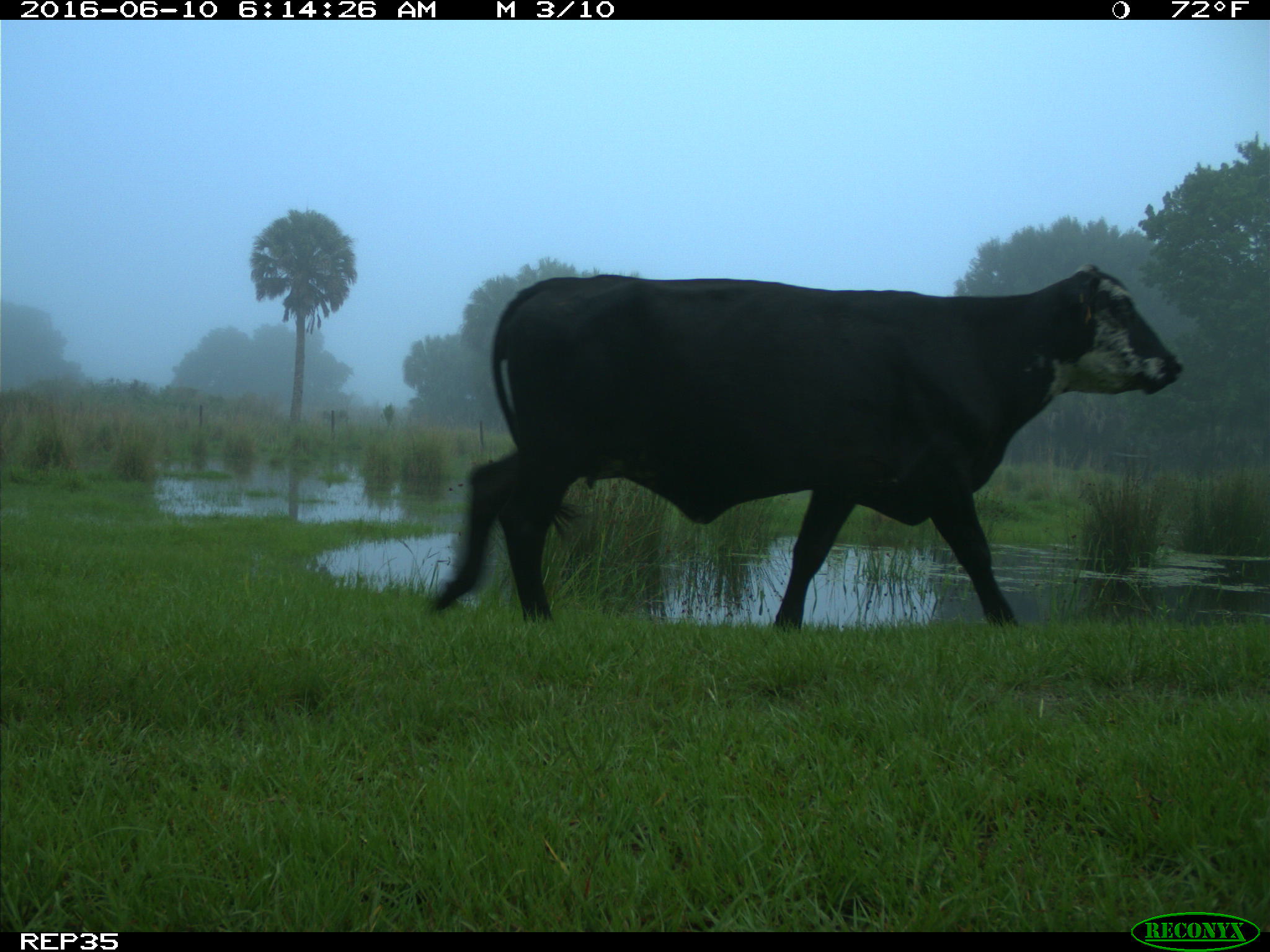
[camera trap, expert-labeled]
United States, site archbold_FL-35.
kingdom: Animalia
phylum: Chordata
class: Mammalia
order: Artiodactyla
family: Bovidae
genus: Bos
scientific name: Bos taurus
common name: domestic cow